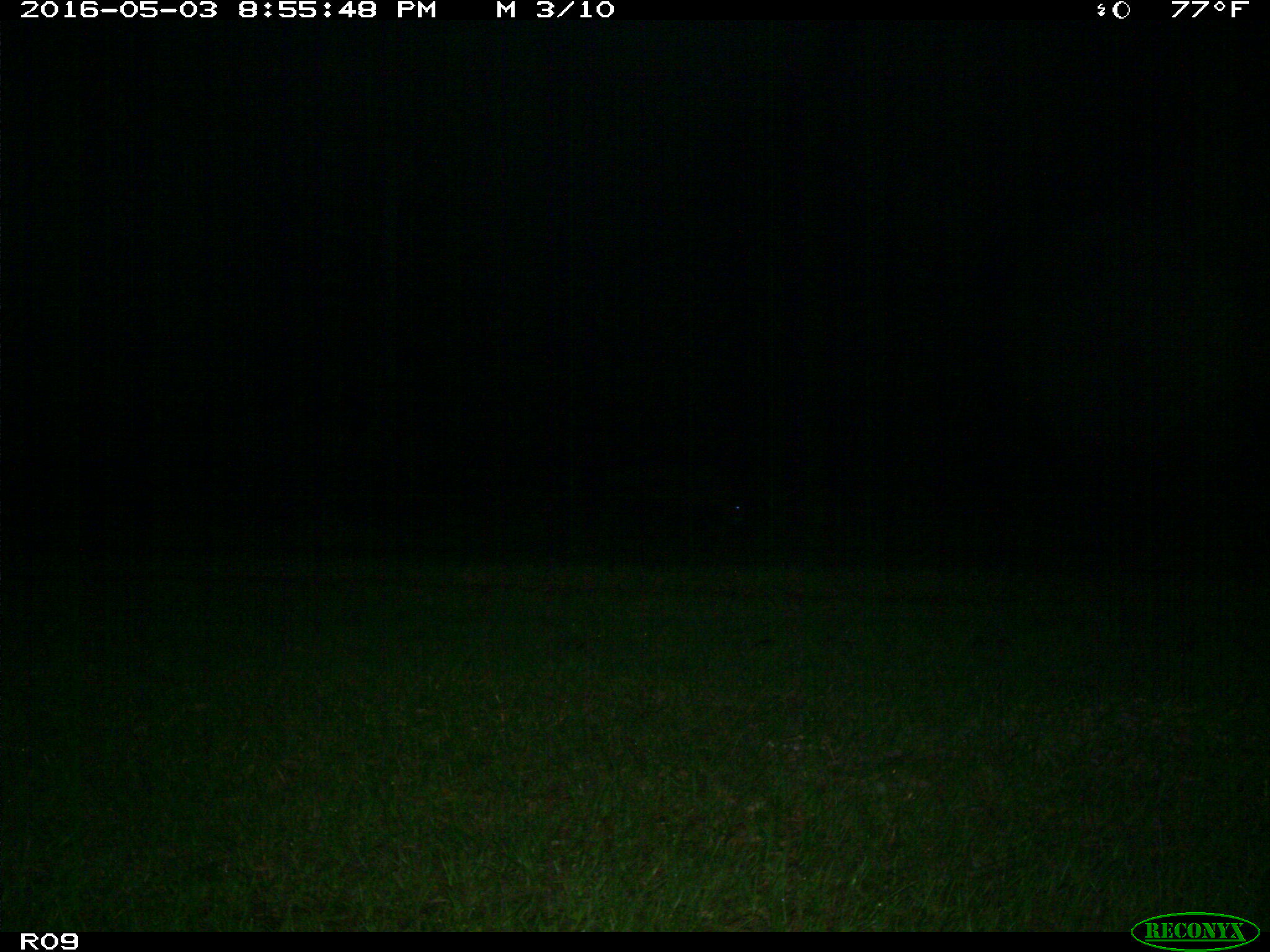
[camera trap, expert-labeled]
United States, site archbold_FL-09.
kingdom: Animalia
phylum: Chordata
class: Mammalia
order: Artiodactyla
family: Bovidae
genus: Bos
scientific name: Bos taurus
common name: domestic cow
Bos taurus (domestic cow).